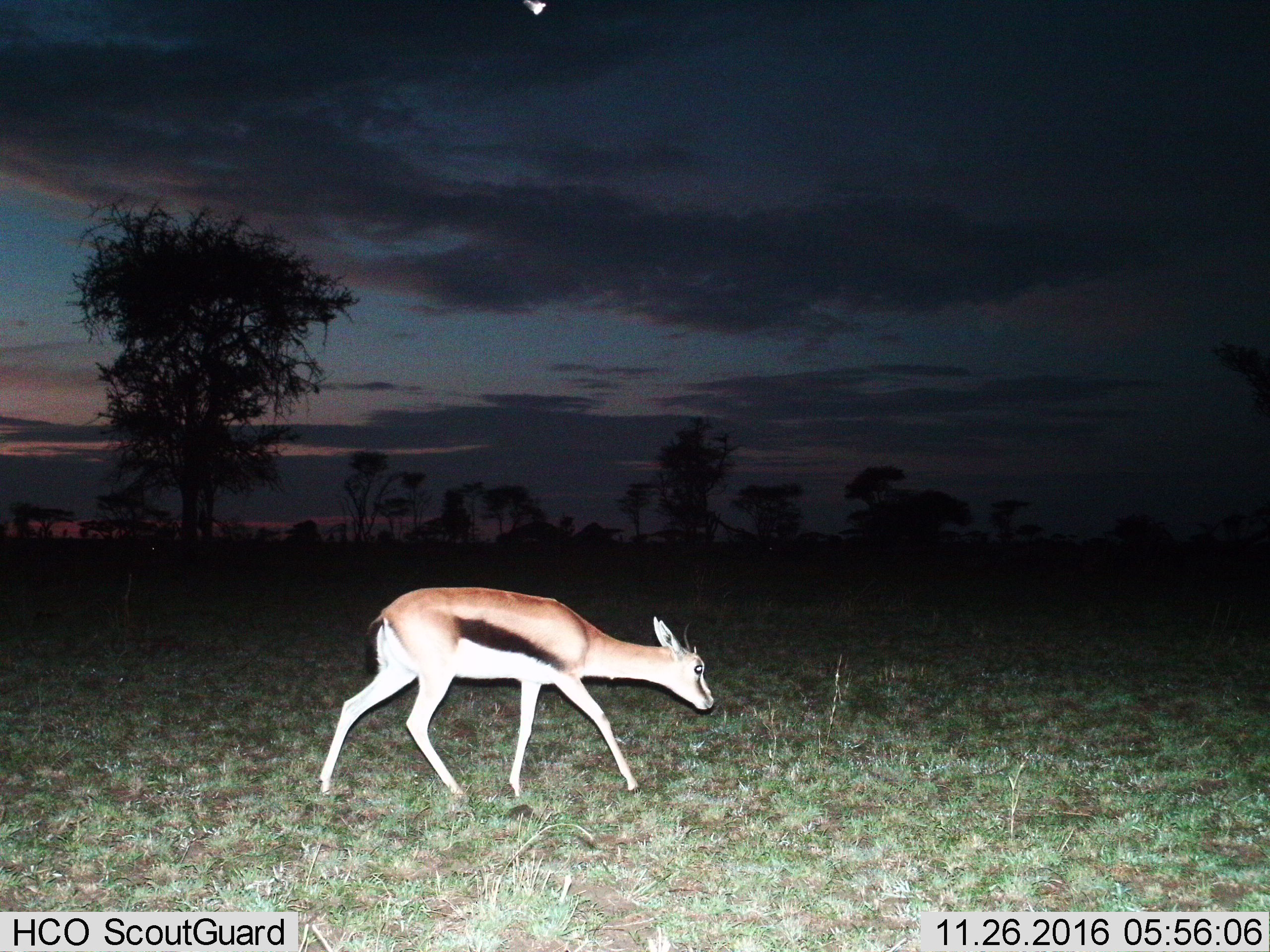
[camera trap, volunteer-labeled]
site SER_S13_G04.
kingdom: Animalia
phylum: Chordata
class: Mammalia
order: Artiodactyla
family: Bovidae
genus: Eudorcas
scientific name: Eudorcas thomsonii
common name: thomson's gazelle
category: gazellethomsons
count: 1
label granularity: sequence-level